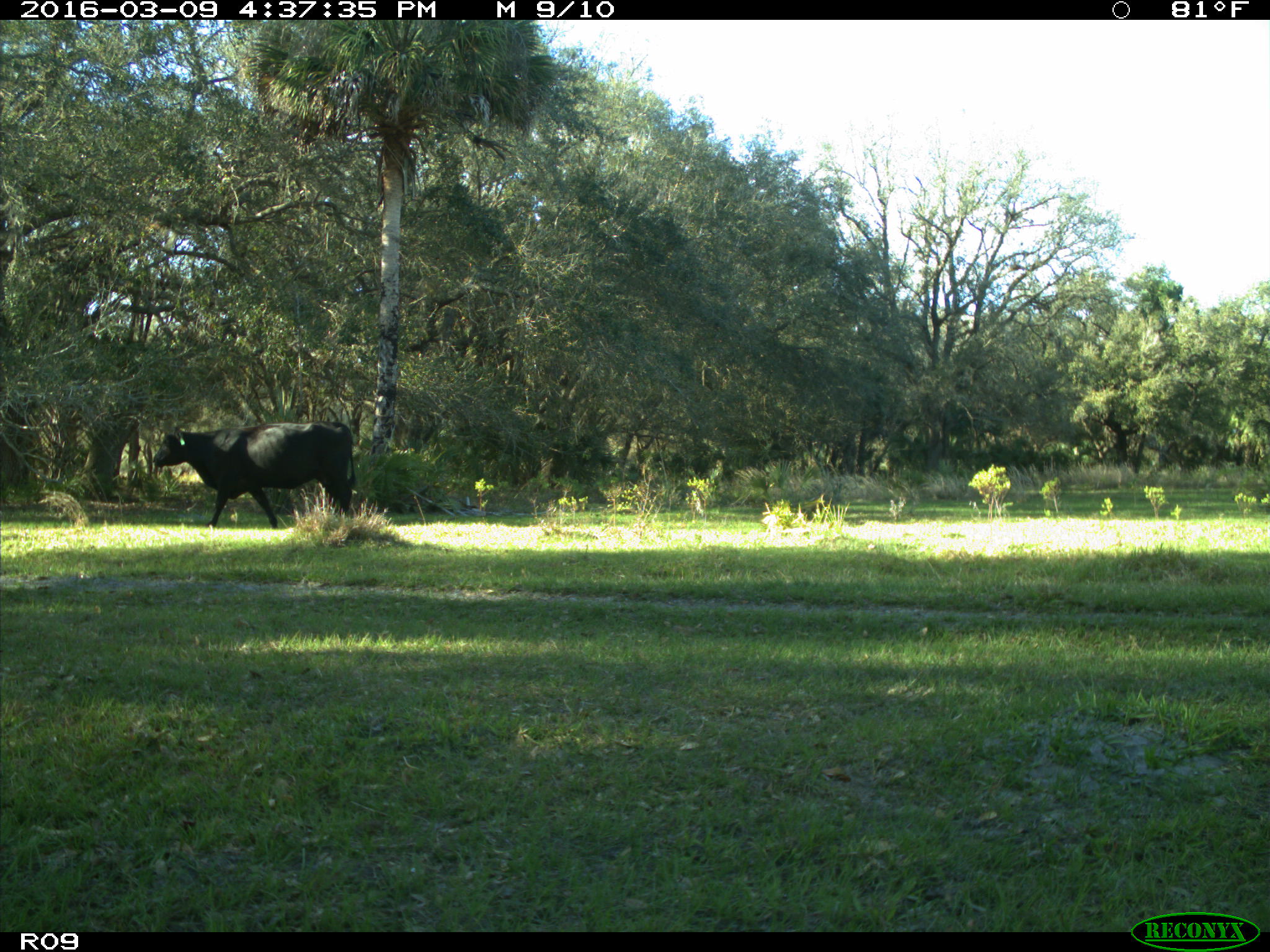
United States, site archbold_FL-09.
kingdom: Animalia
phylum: Chordata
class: Mammalia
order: Artiodactyla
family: Bovidae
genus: Bos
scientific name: Bos taurus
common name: domestic cow